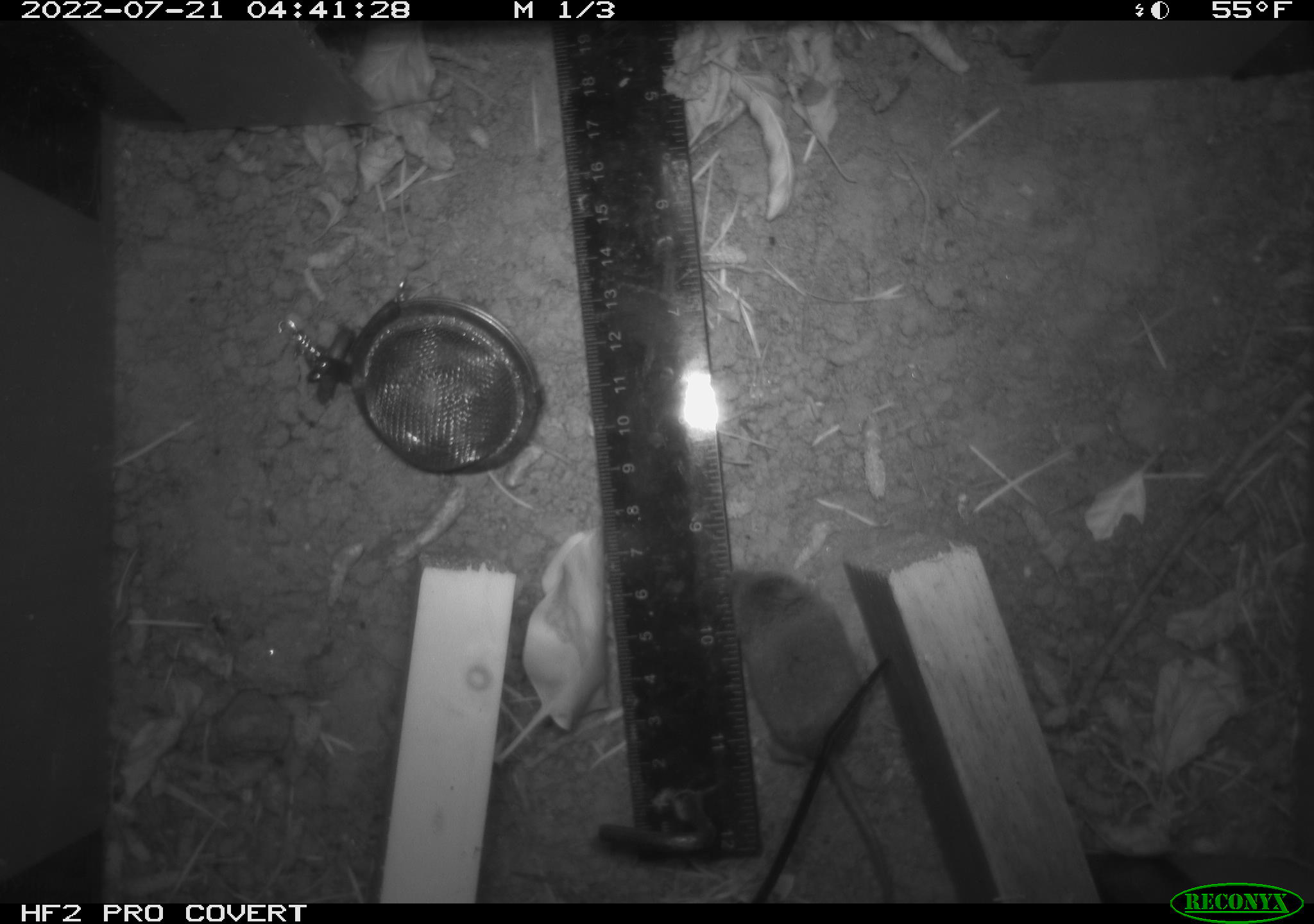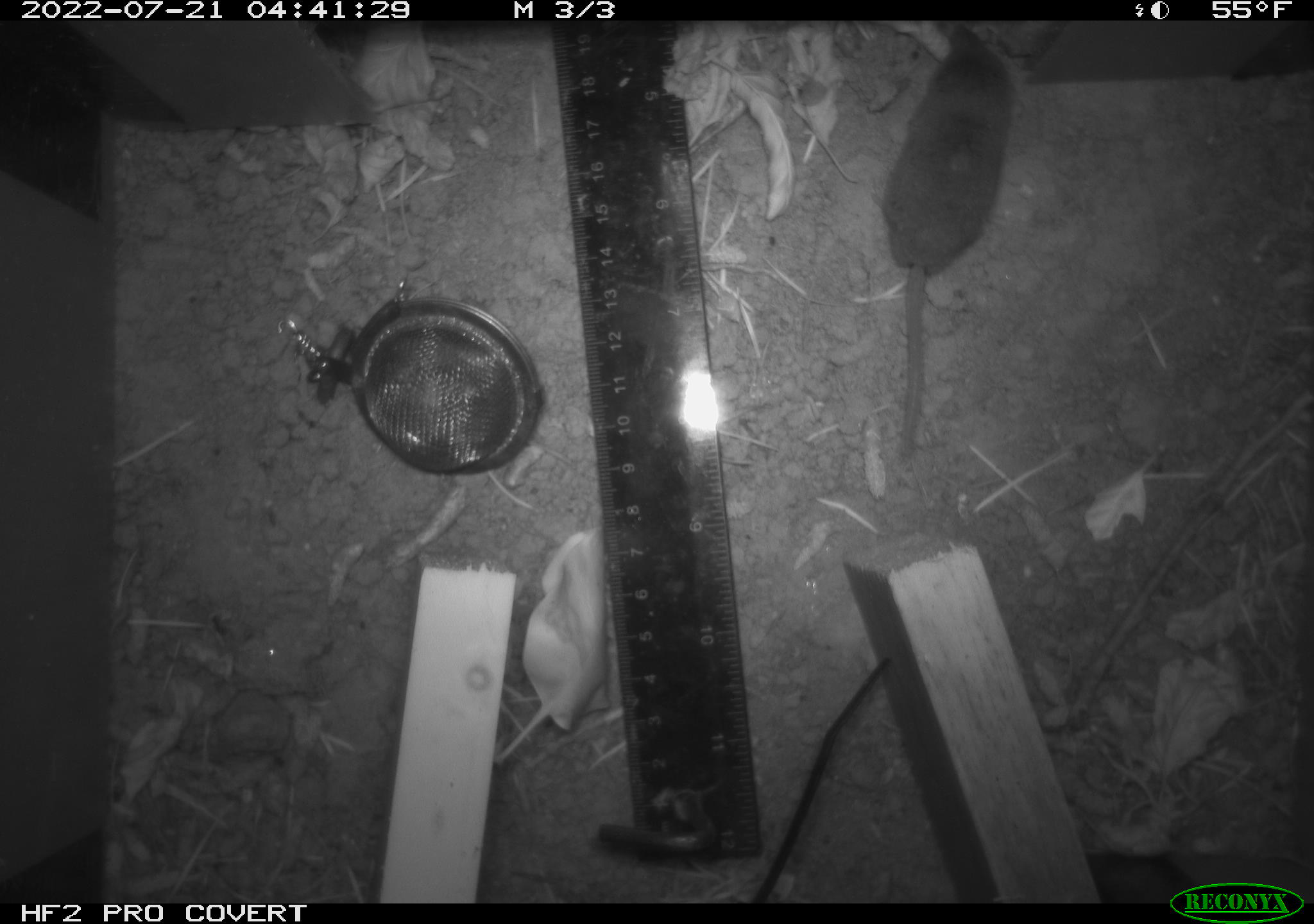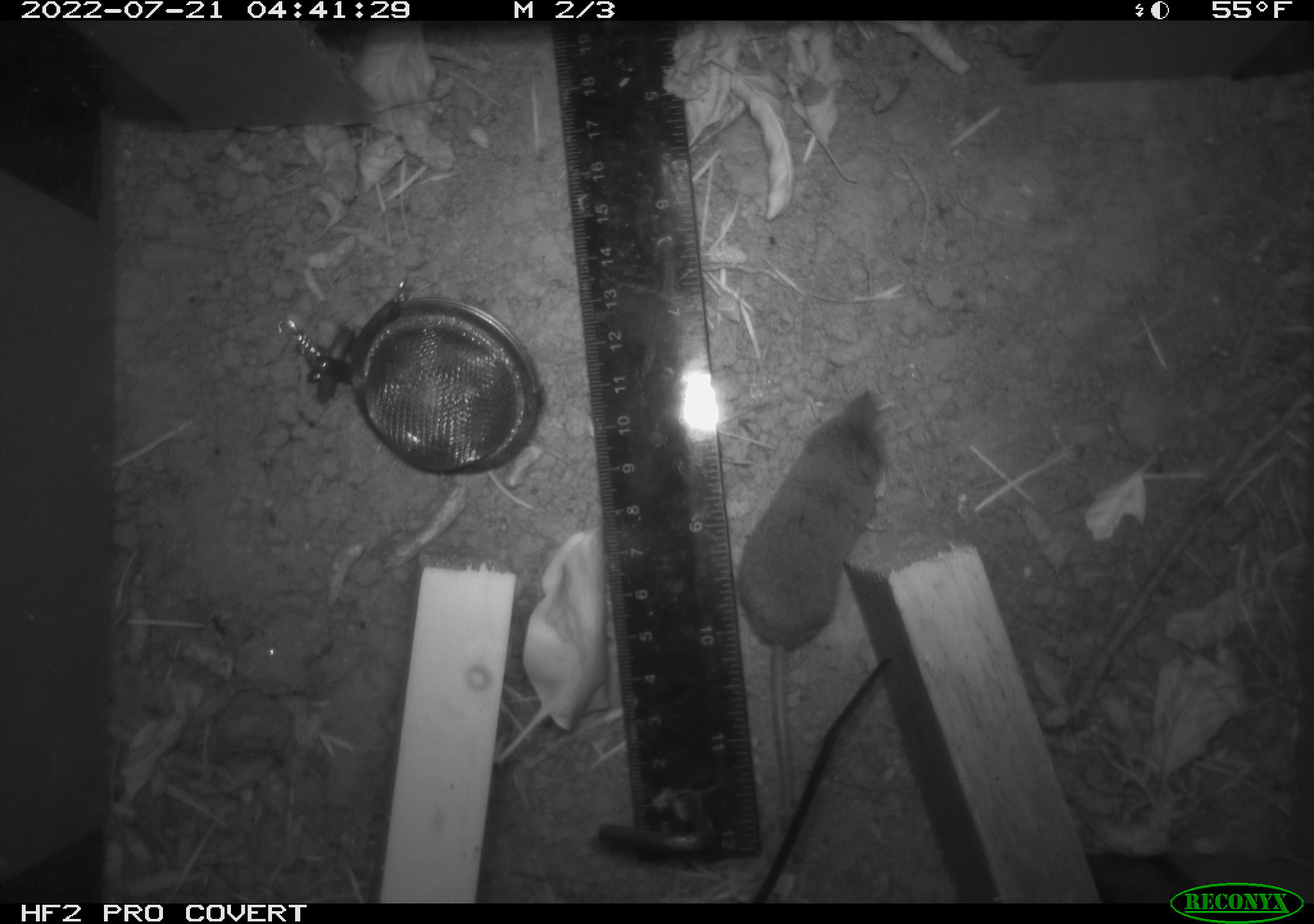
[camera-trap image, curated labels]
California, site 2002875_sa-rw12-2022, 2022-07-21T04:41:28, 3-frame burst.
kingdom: Animalia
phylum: Chordata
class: Mammalia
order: Eulipotyphla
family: Soricidae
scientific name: Soricidae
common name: shrews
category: soricidae family